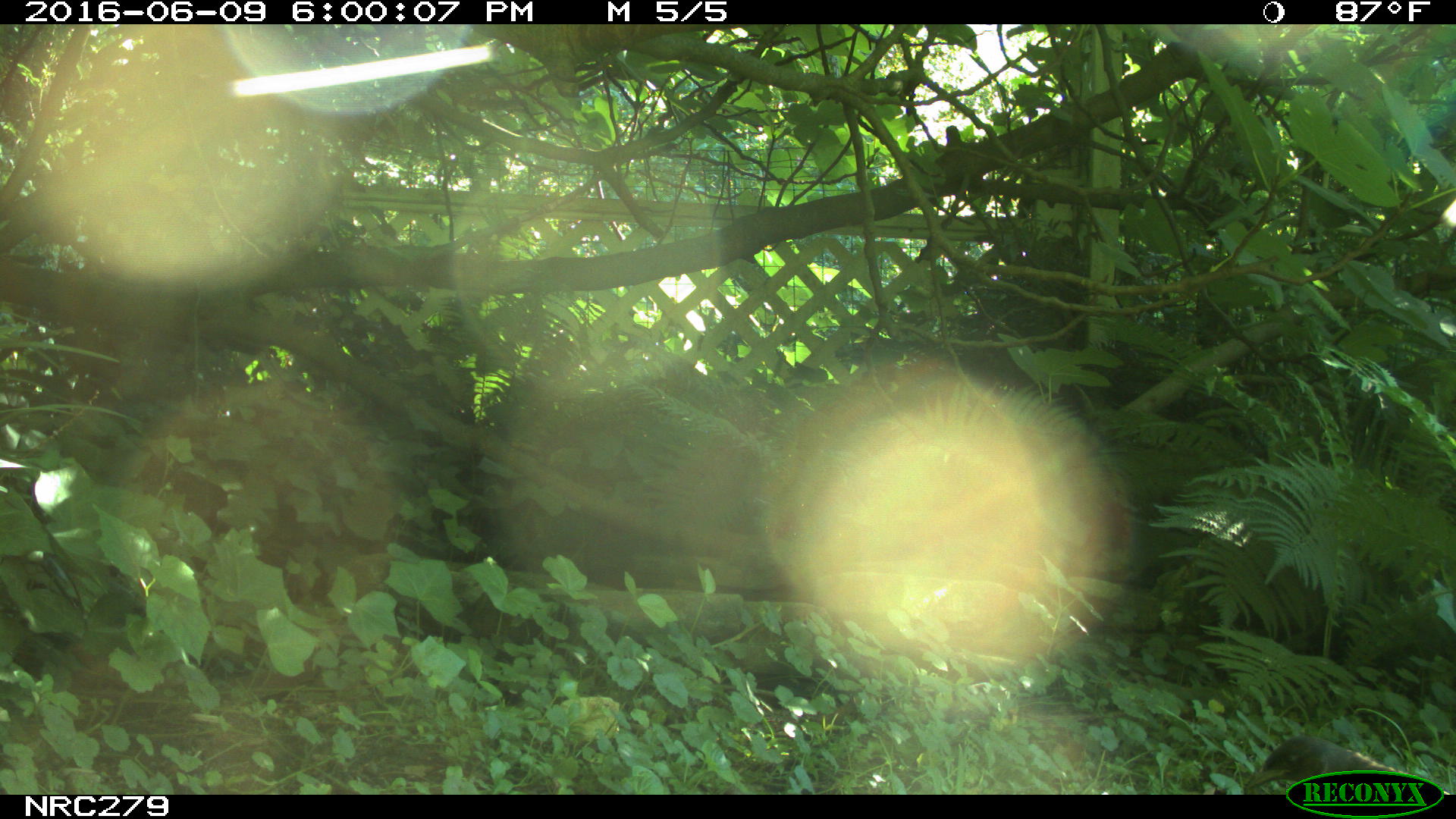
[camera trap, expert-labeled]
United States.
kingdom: Animalia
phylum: Chordata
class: Aves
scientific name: Aves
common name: bird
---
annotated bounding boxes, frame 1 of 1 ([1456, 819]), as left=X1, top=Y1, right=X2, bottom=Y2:
Bird: left=1242, top=728, right=1387, bottom=796